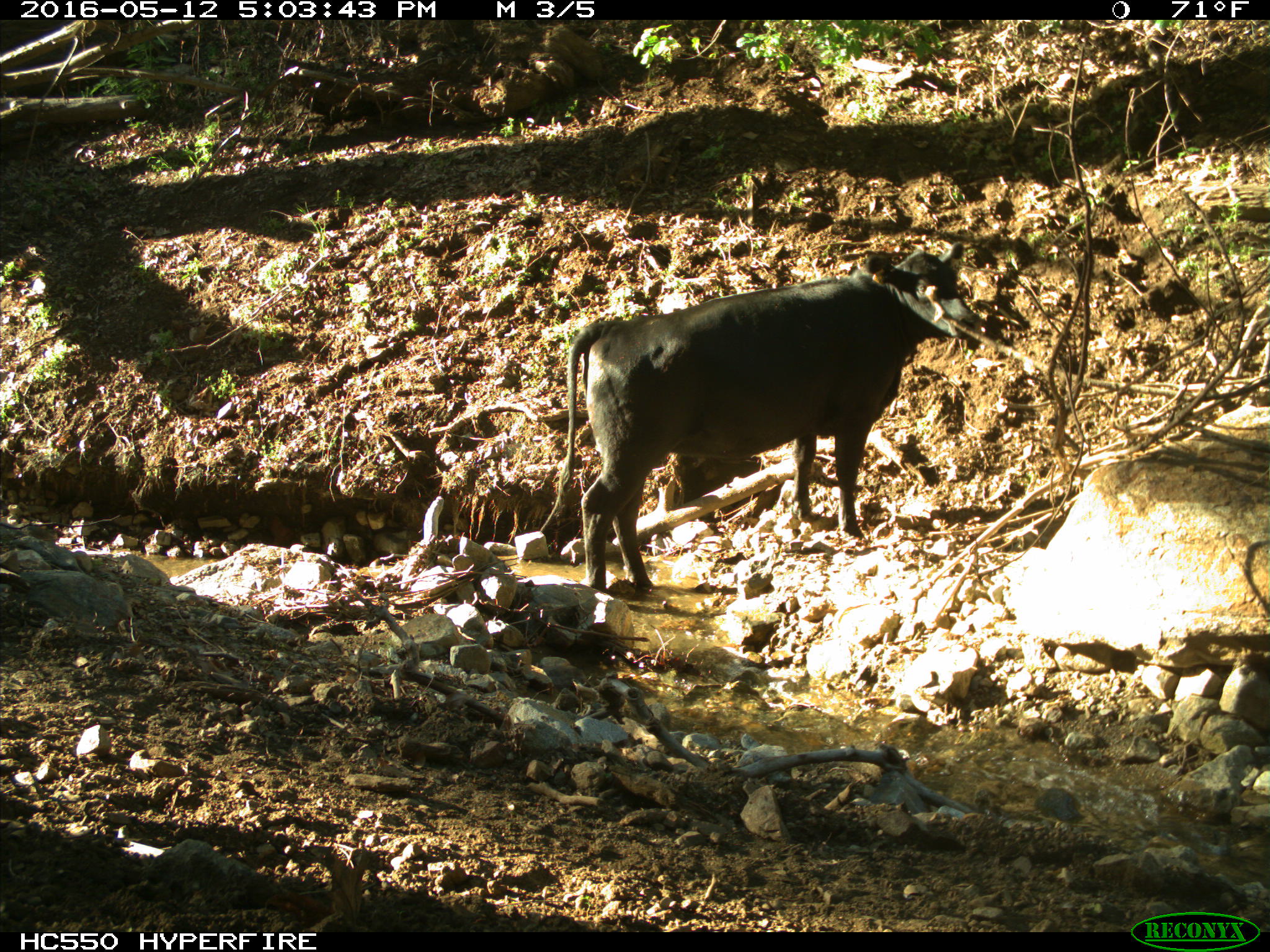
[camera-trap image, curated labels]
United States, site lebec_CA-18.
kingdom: Animalia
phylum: Chordata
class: Mammalia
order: Artiodactyla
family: Bovidae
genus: Bos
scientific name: Bos taurus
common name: domestic cow